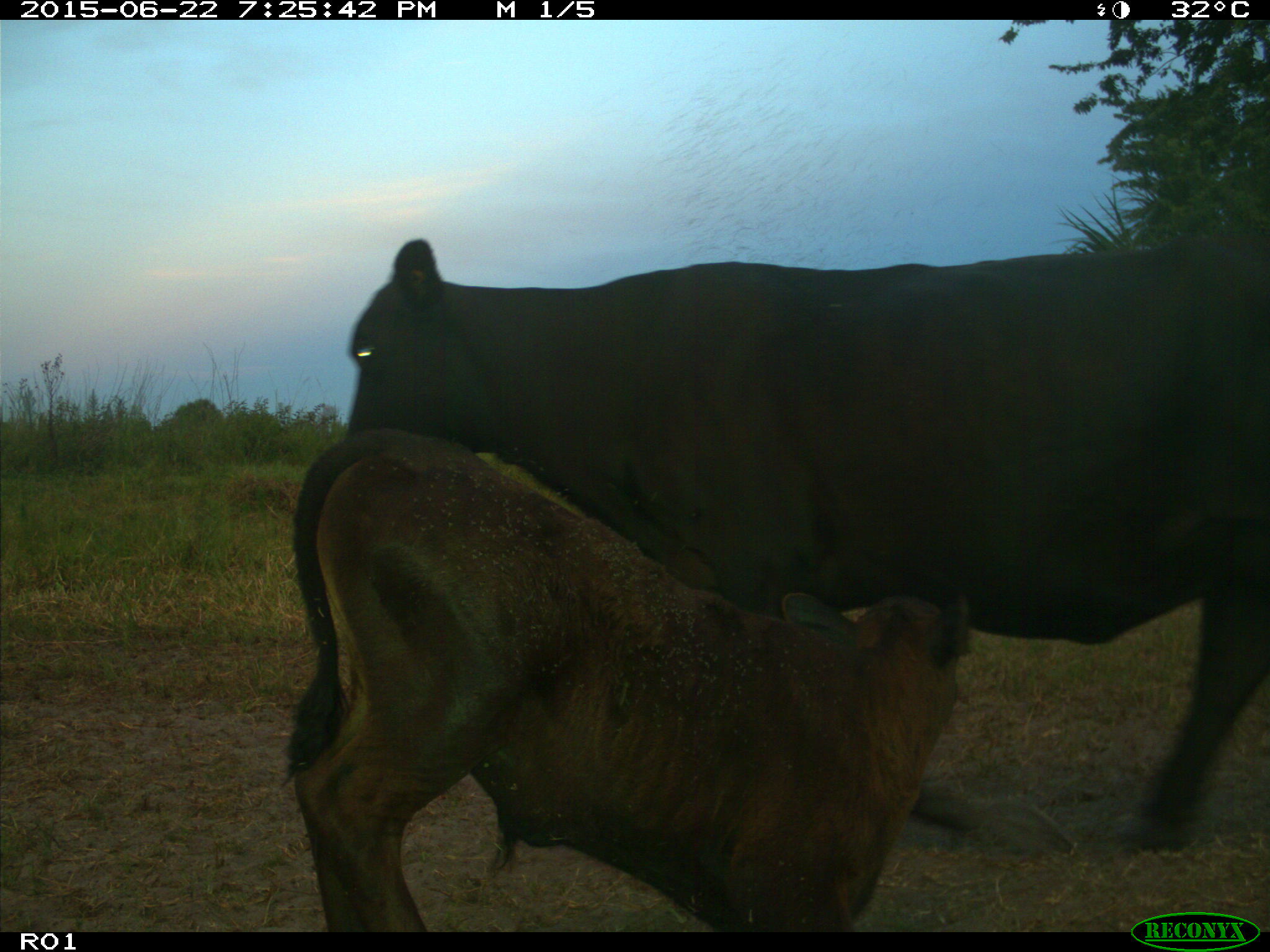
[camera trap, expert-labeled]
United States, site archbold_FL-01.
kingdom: Animalia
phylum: Chordata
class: Mammalia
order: Artiodactyla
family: Bovidae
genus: Bos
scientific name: Bos taurus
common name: domestic cow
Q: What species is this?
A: Bos taurus (domestic cow).